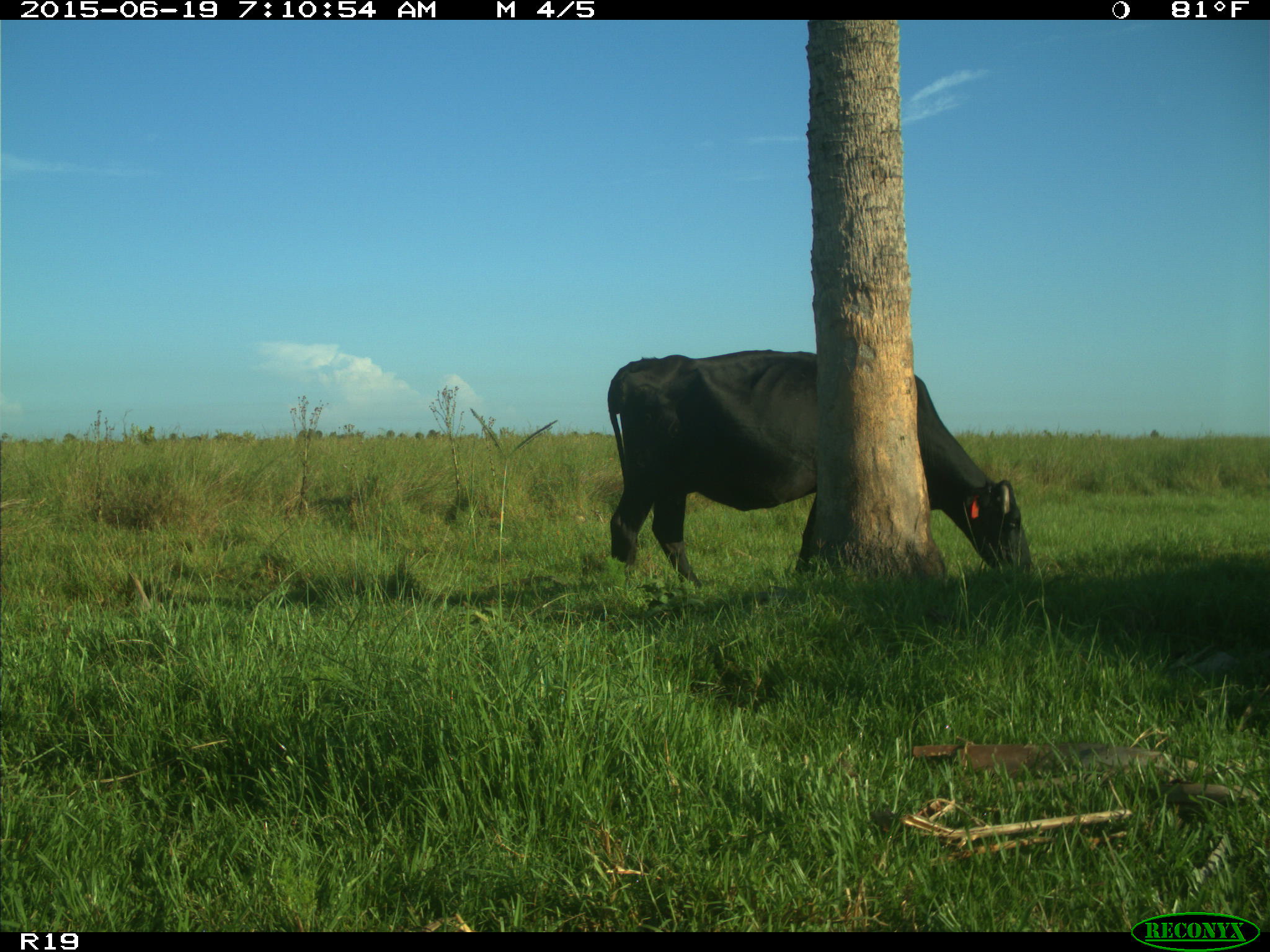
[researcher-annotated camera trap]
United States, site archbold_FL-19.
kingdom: Animalia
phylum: Chordata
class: Mammalia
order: Artiodactyla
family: Bovidae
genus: Bos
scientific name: Bos taurus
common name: domestic cow